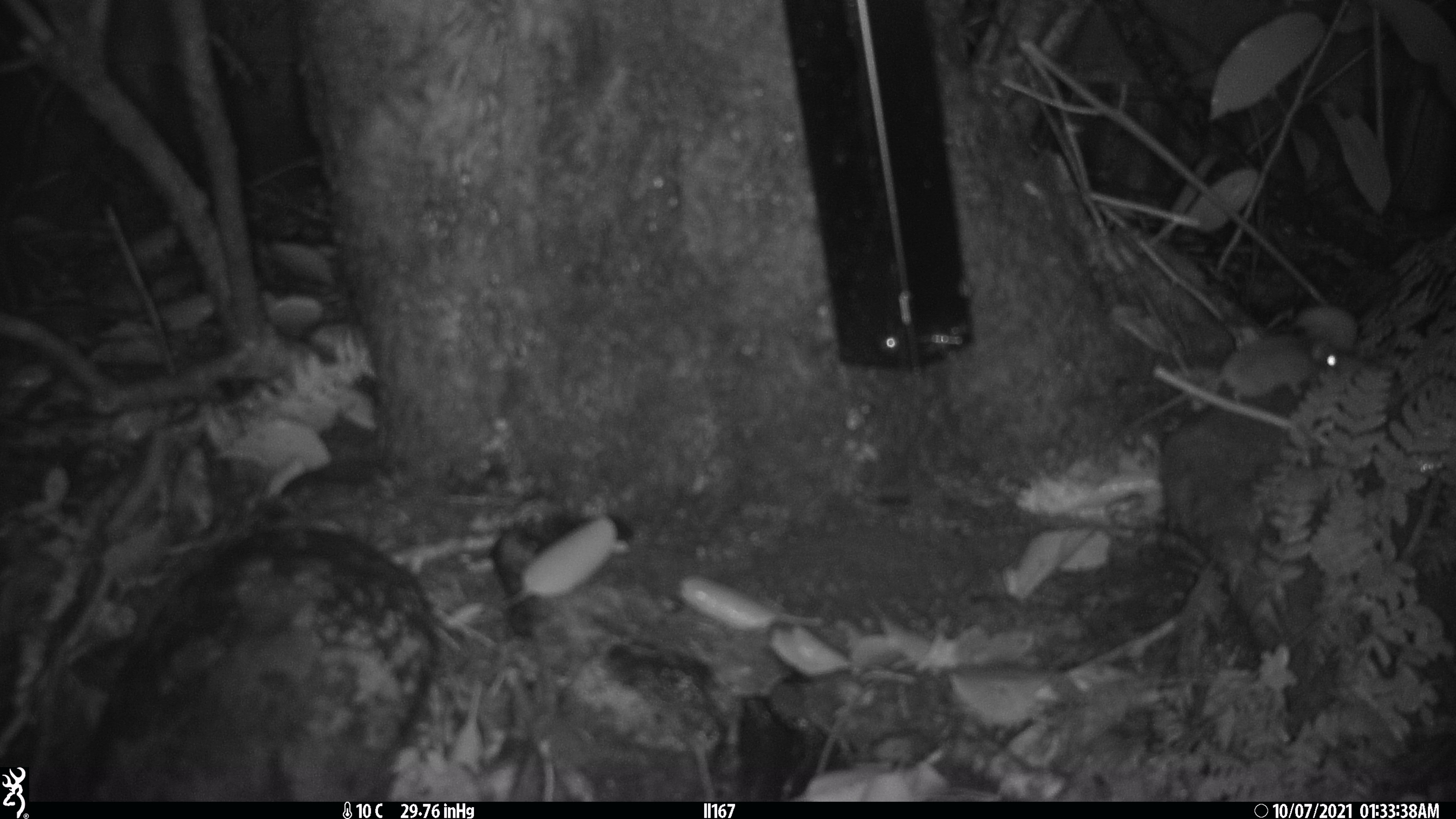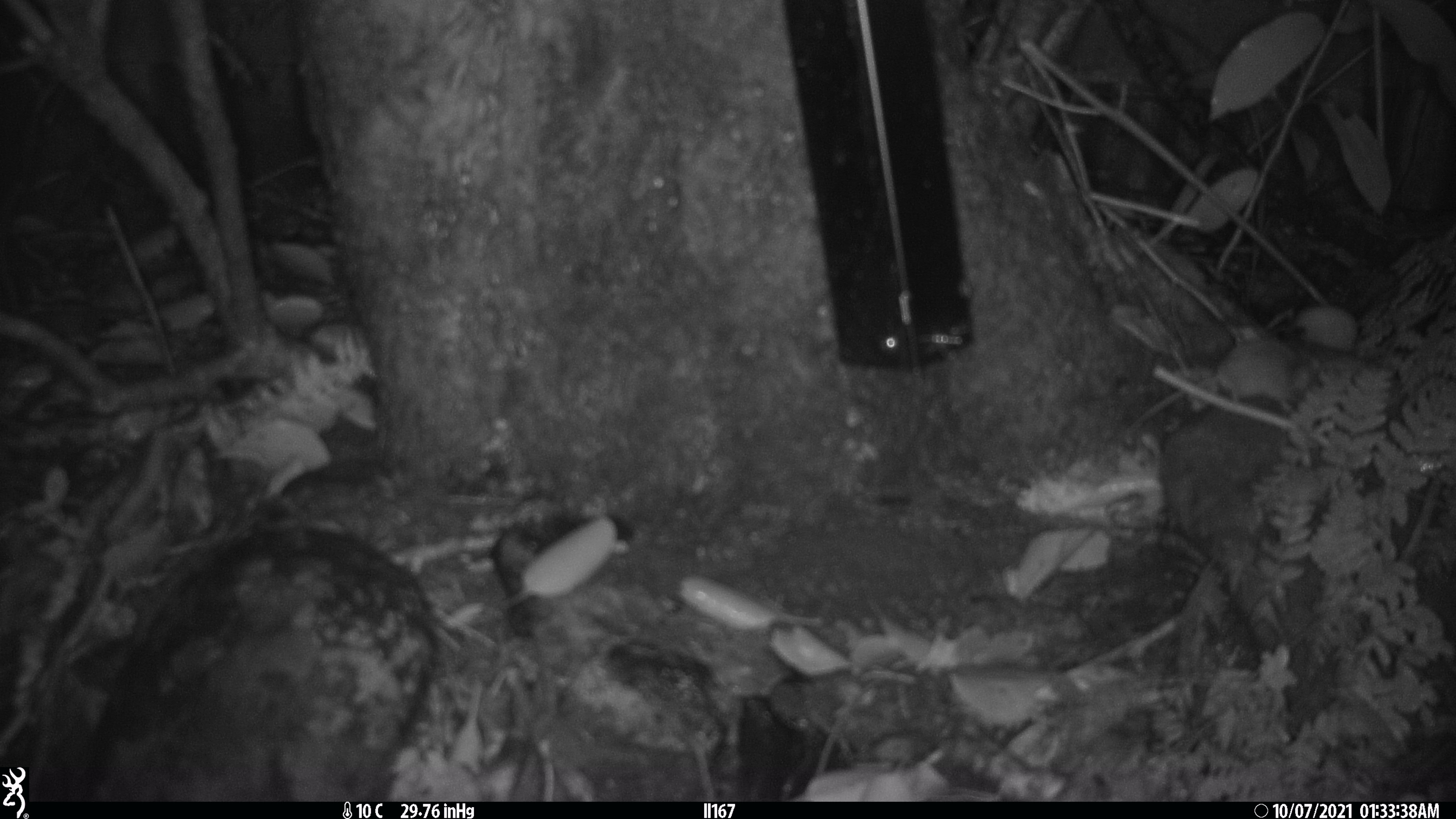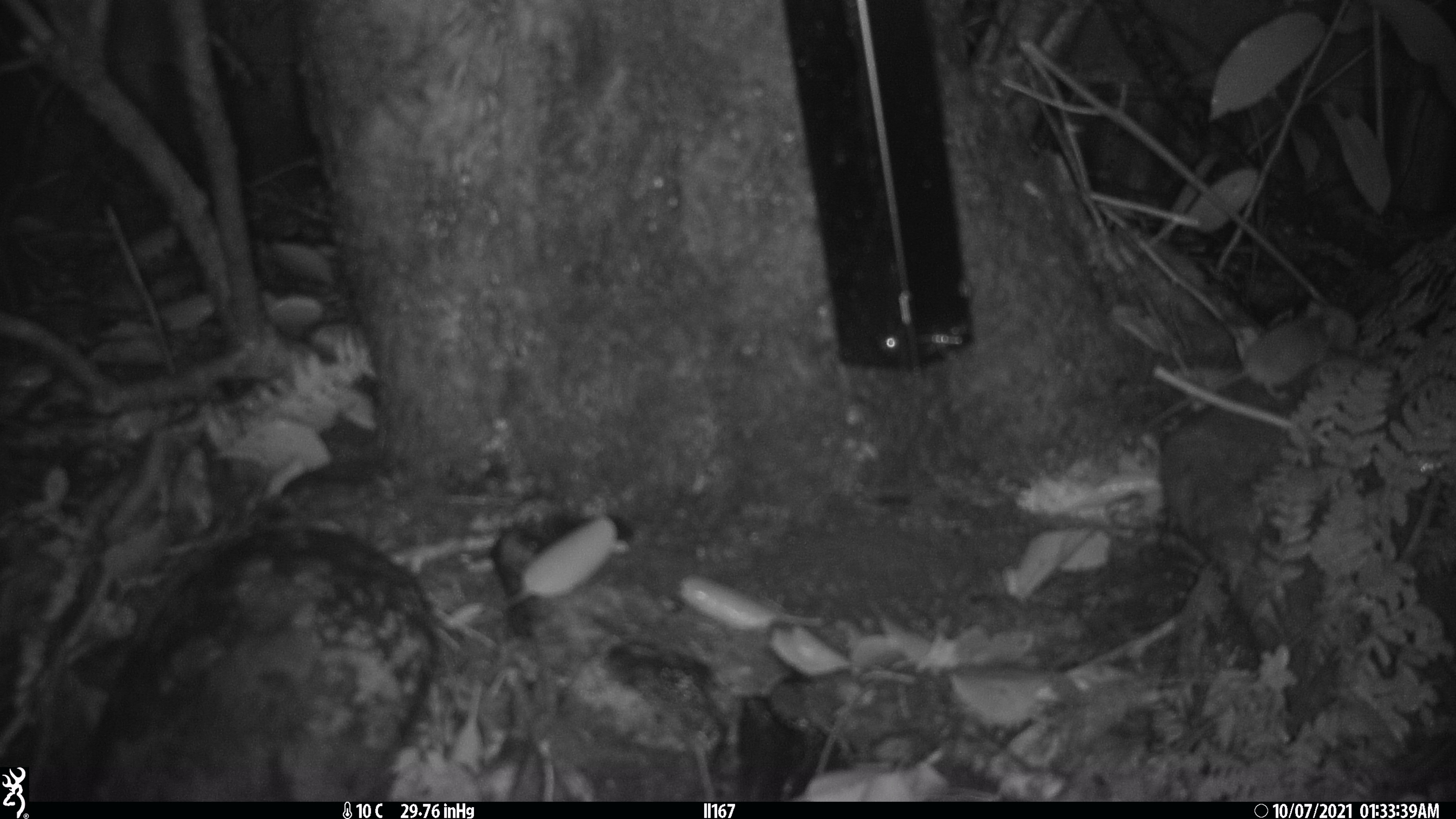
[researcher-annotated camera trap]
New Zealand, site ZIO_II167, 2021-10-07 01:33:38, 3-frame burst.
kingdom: Animalia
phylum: Chordata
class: Mammalia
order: Rodentia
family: Muridae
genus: Mus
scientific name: Mus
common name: mouse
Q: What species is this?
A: Mouse (Mus).